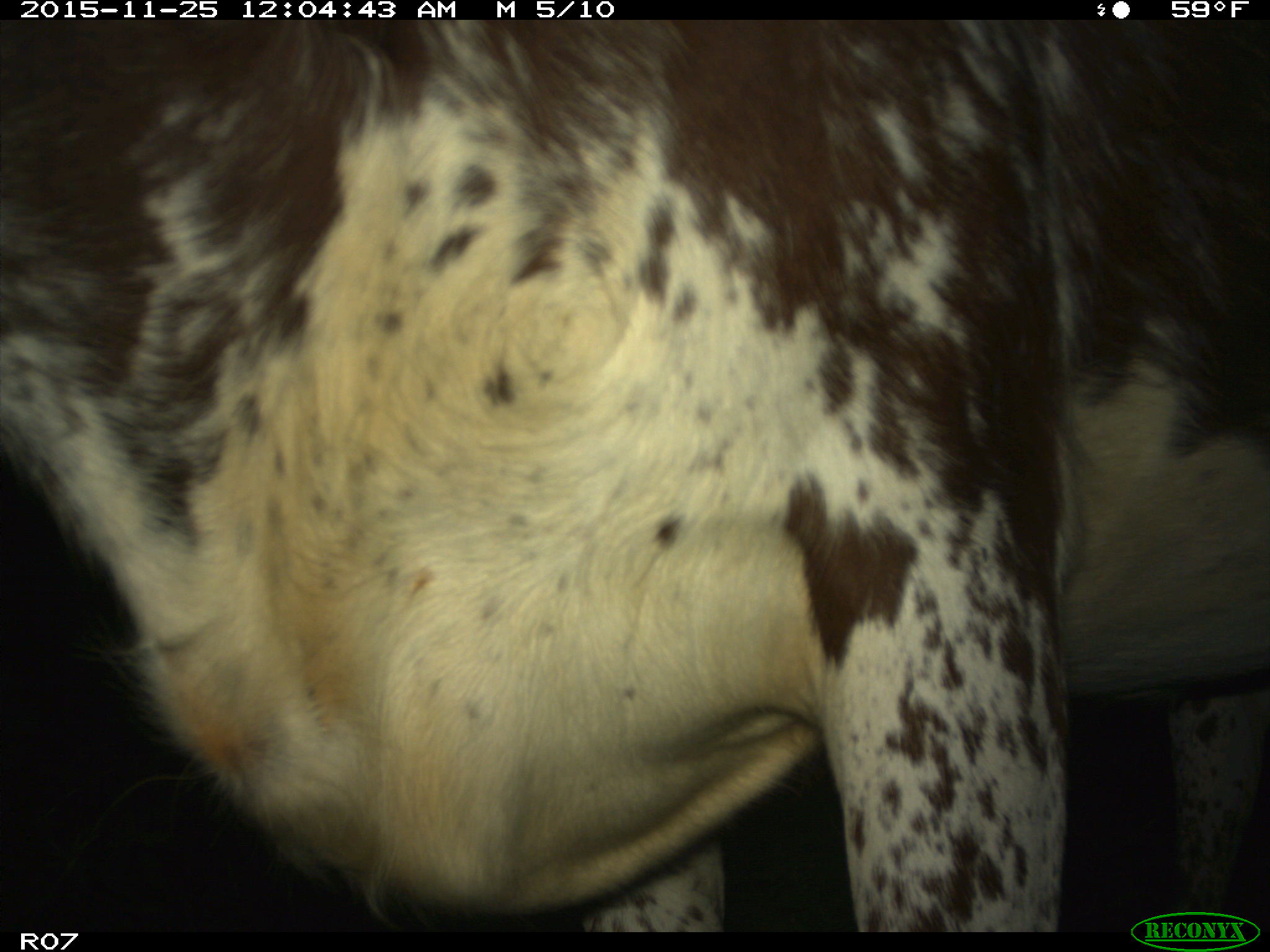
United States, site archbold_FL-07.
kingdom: Animalia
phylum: Chordata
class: Mammalia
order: Artiodactyla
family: Bovidae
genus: Bos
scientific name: Bos taurus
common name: domestic cow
Bos taurus (domestic cow).